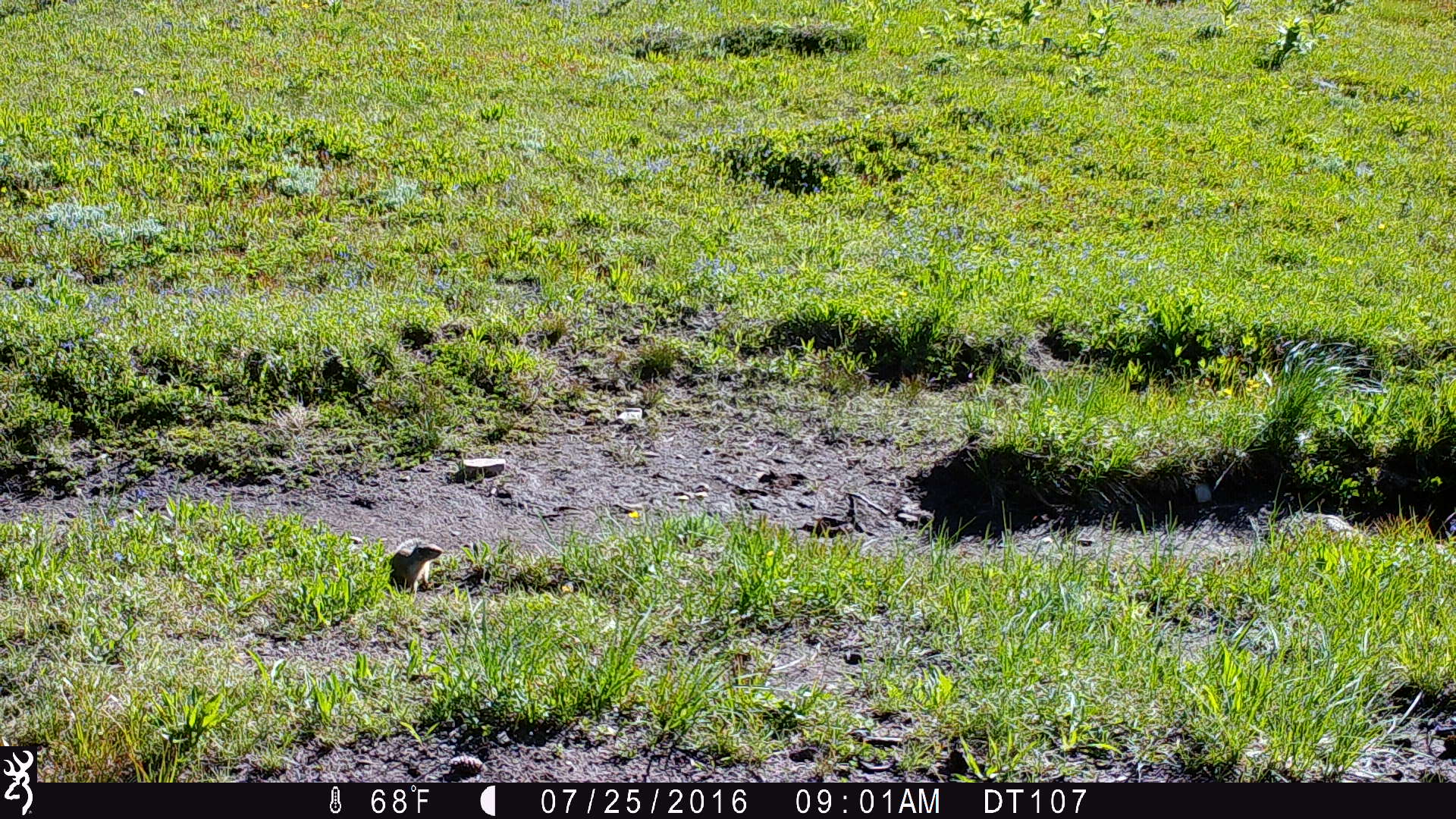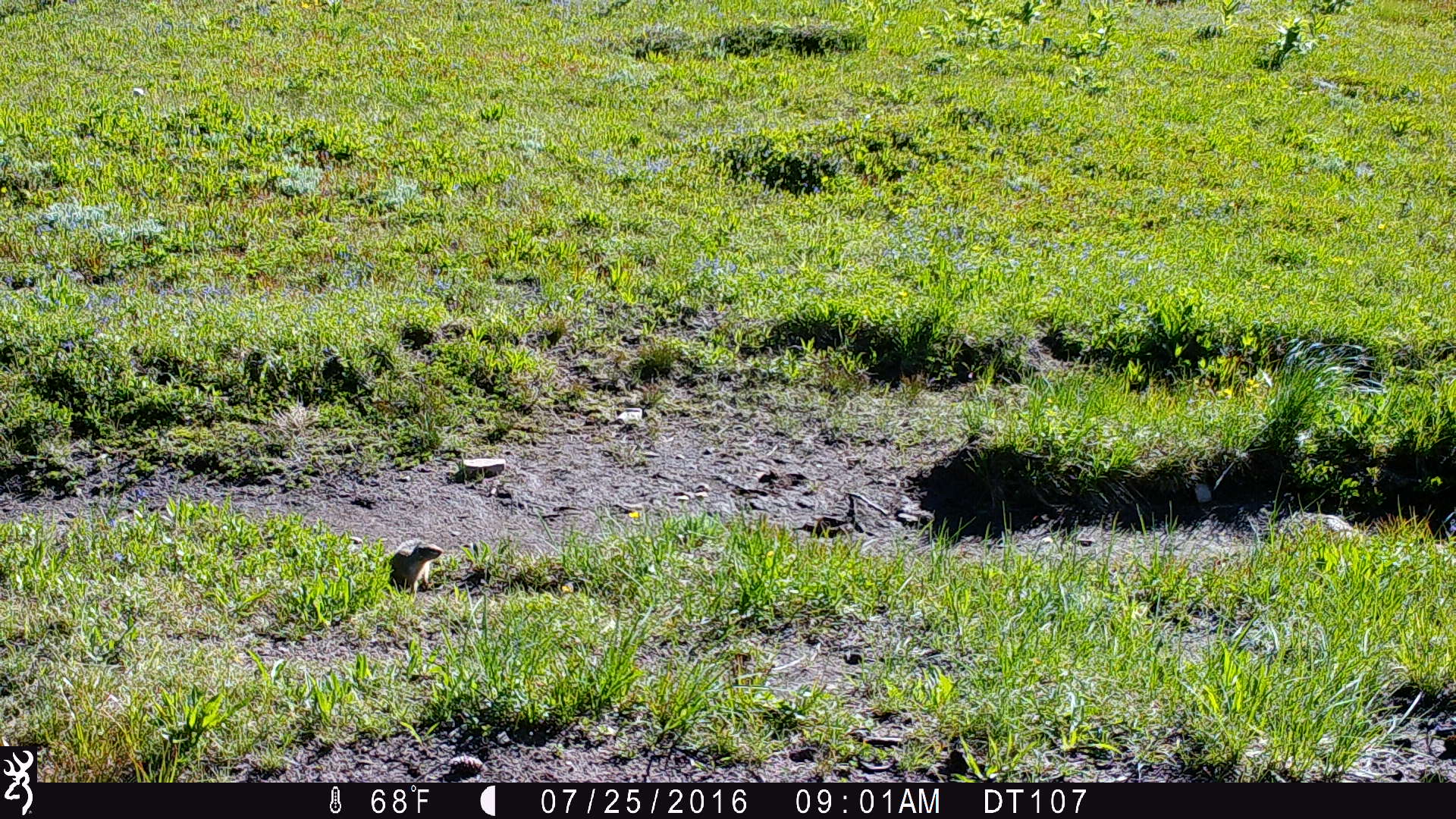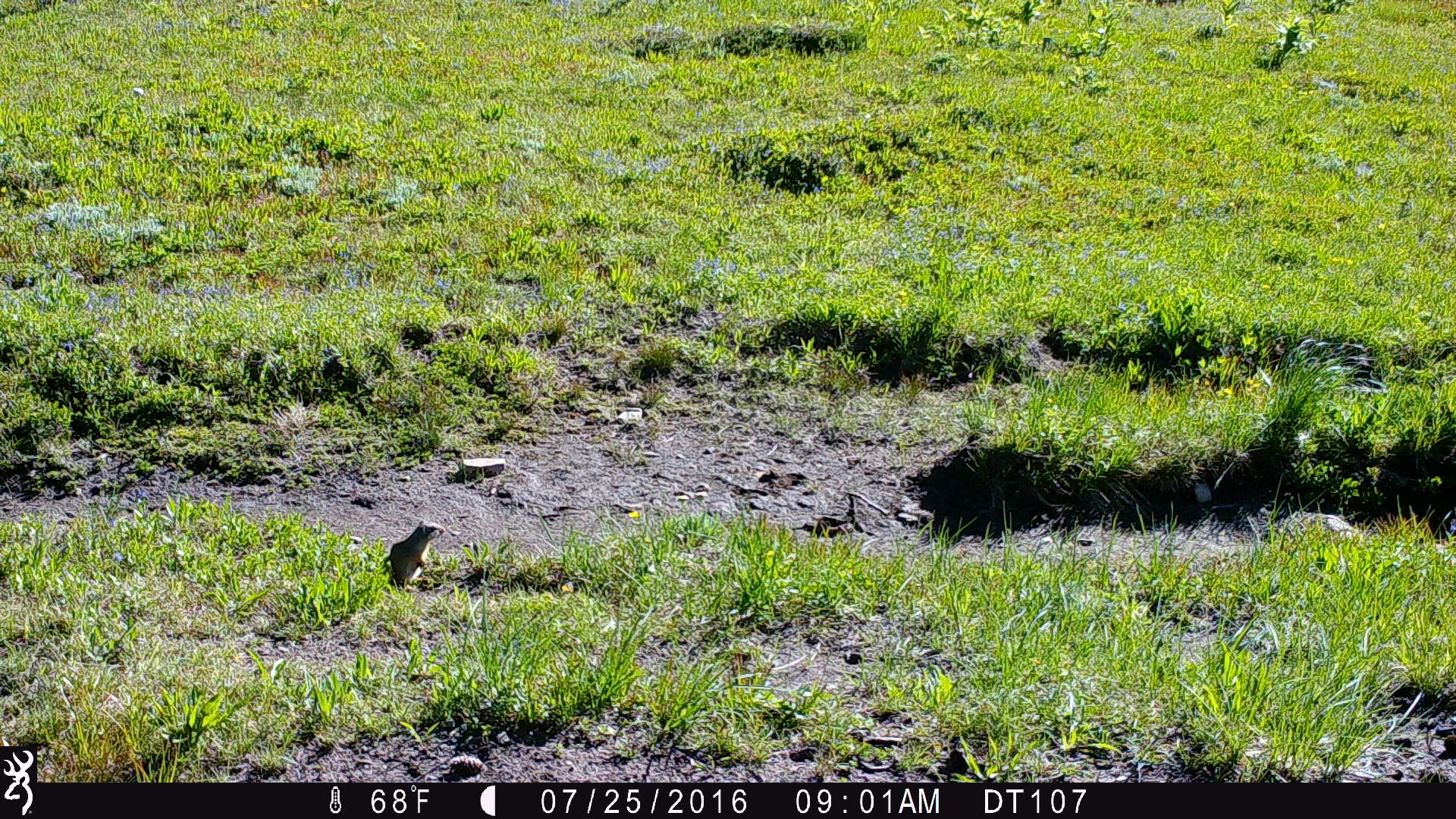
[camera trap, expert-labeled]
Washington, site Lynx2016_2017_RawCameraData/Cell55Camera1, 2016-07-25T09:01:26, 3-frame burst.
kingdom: Animalia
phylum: Chordata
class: Mammalia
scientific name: Mammalia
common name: small mammal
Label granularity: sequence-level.